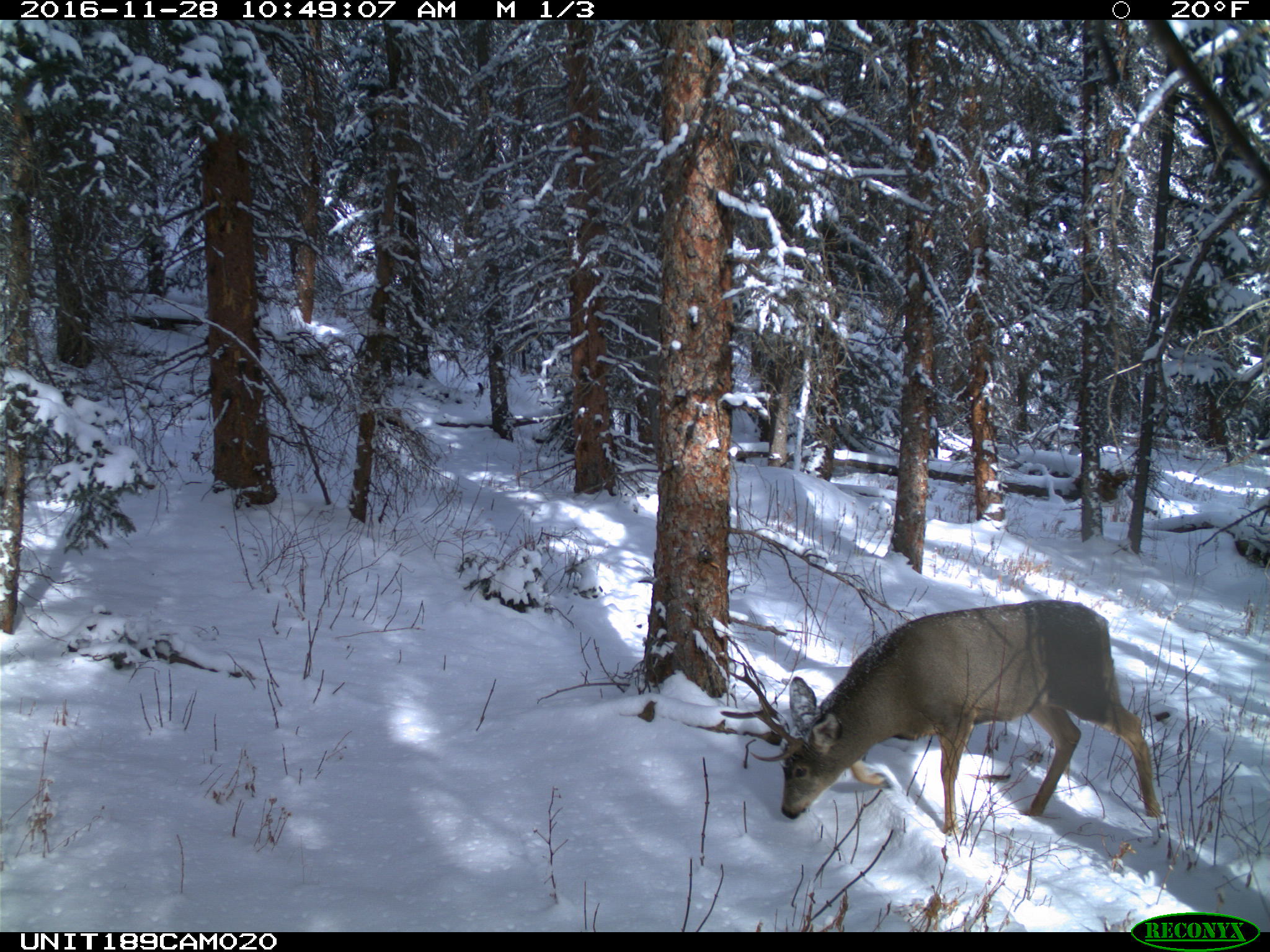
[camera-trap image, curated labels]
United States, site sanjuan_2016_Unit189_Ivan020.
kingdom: Animalia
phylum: Chordata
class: Mammalia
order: Artiodactyla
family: Cervidae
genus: Odocoileus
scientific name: Odocoileus hemionus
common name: mule deer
Odocoileus hemionus (mule deer).